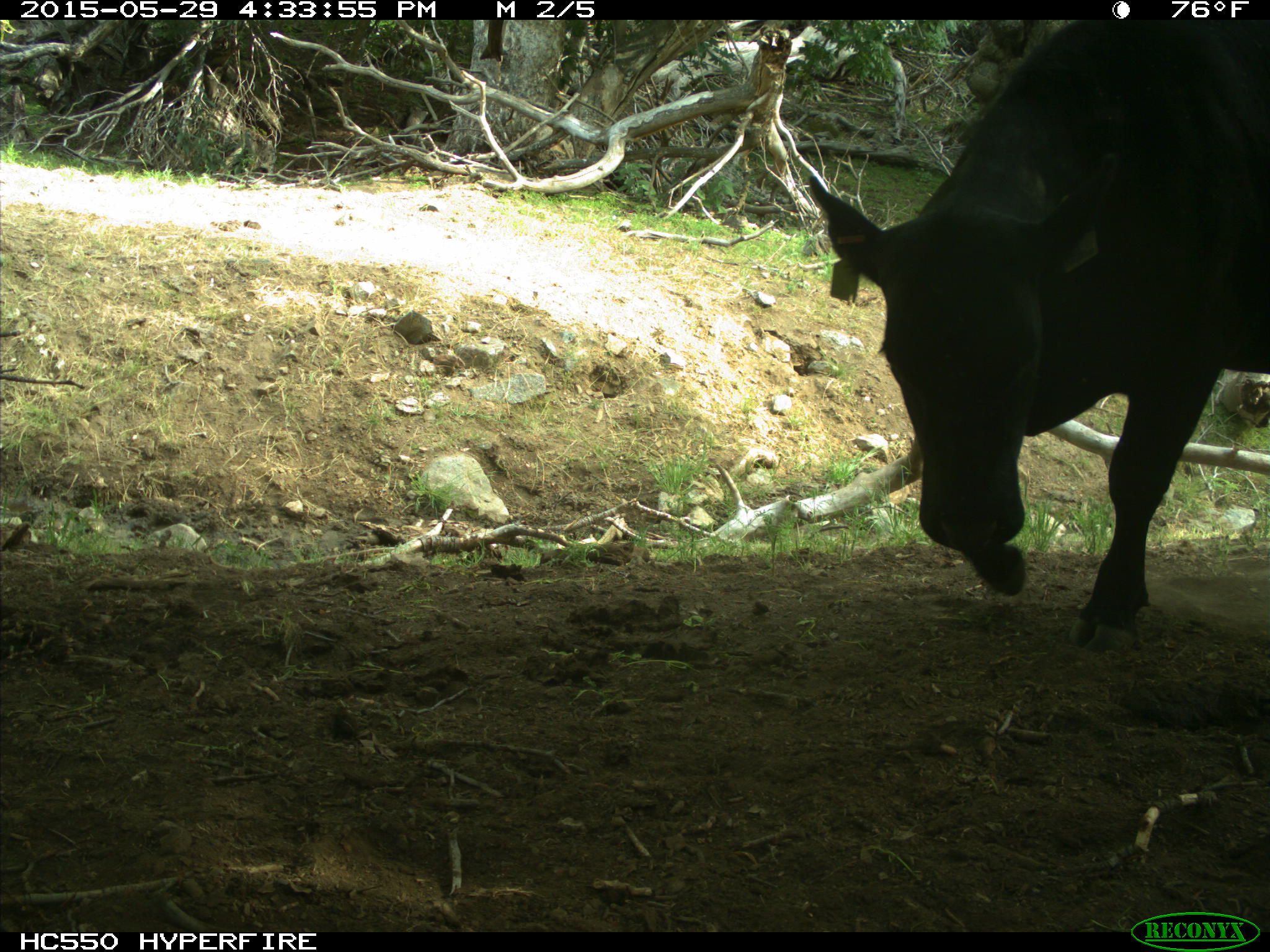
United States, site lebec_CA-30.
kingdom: Animalia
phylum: Chordata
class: Mammalia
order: Artiodactyla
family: Bovidae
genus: Bos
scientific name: Bos taurus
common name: domestic cow